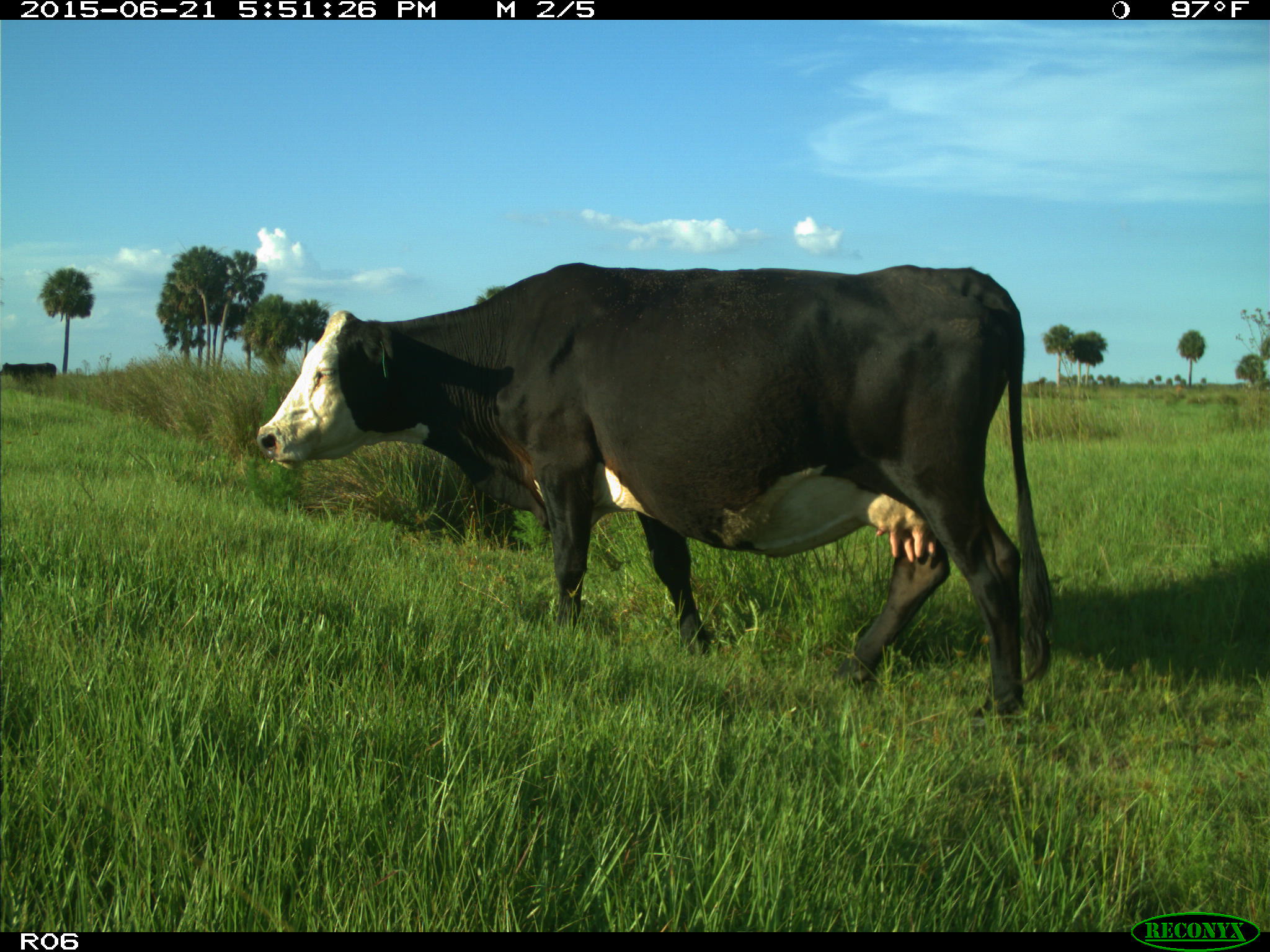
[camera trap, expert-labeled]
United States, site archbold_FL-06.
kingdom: Animalia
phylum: Chordata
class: Mammalia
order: Artiodactyla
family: Bovidae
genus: Bos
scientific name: Bos taurus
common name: domestic cow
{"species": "Bos taurus (domestic cow)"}